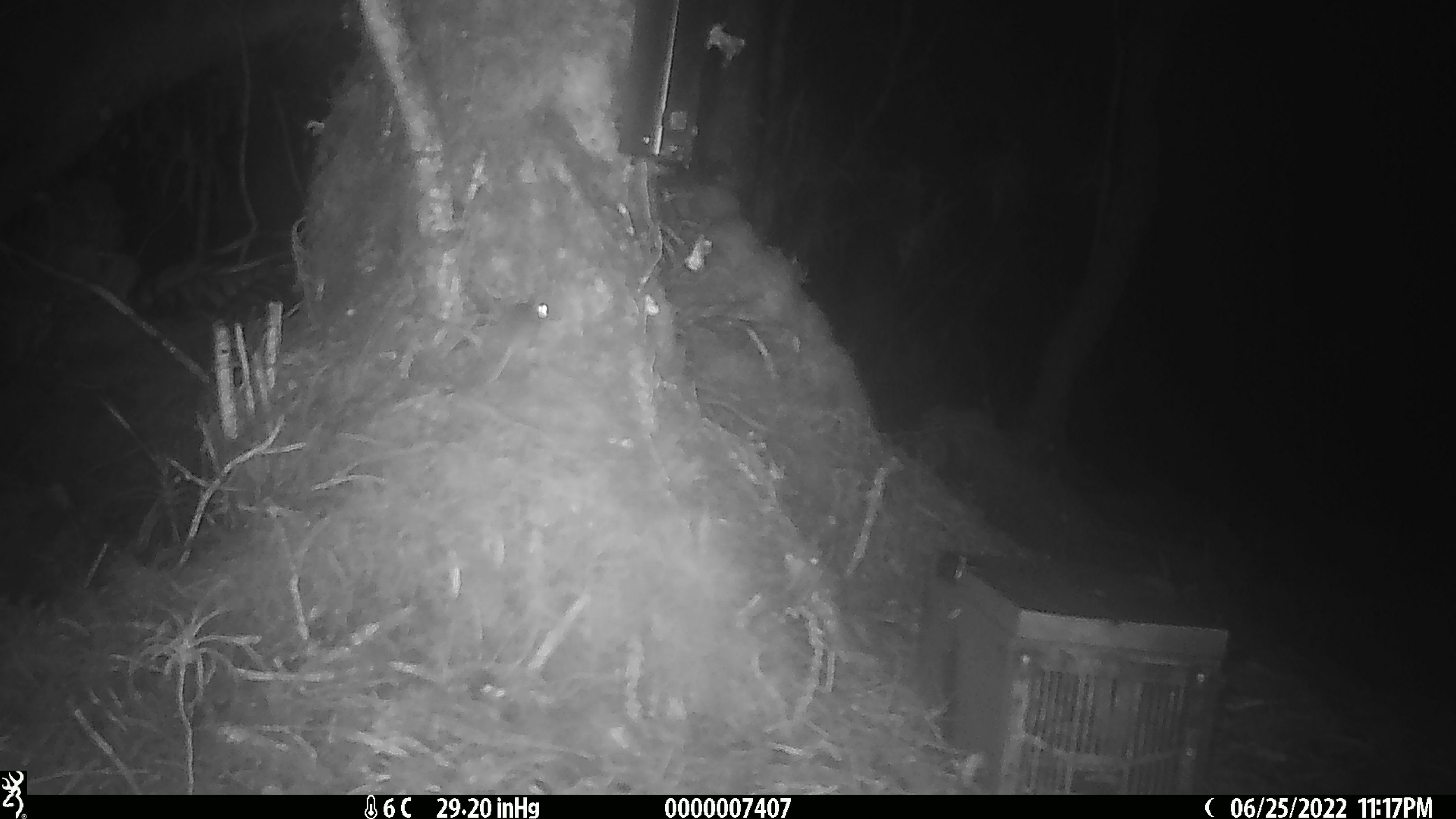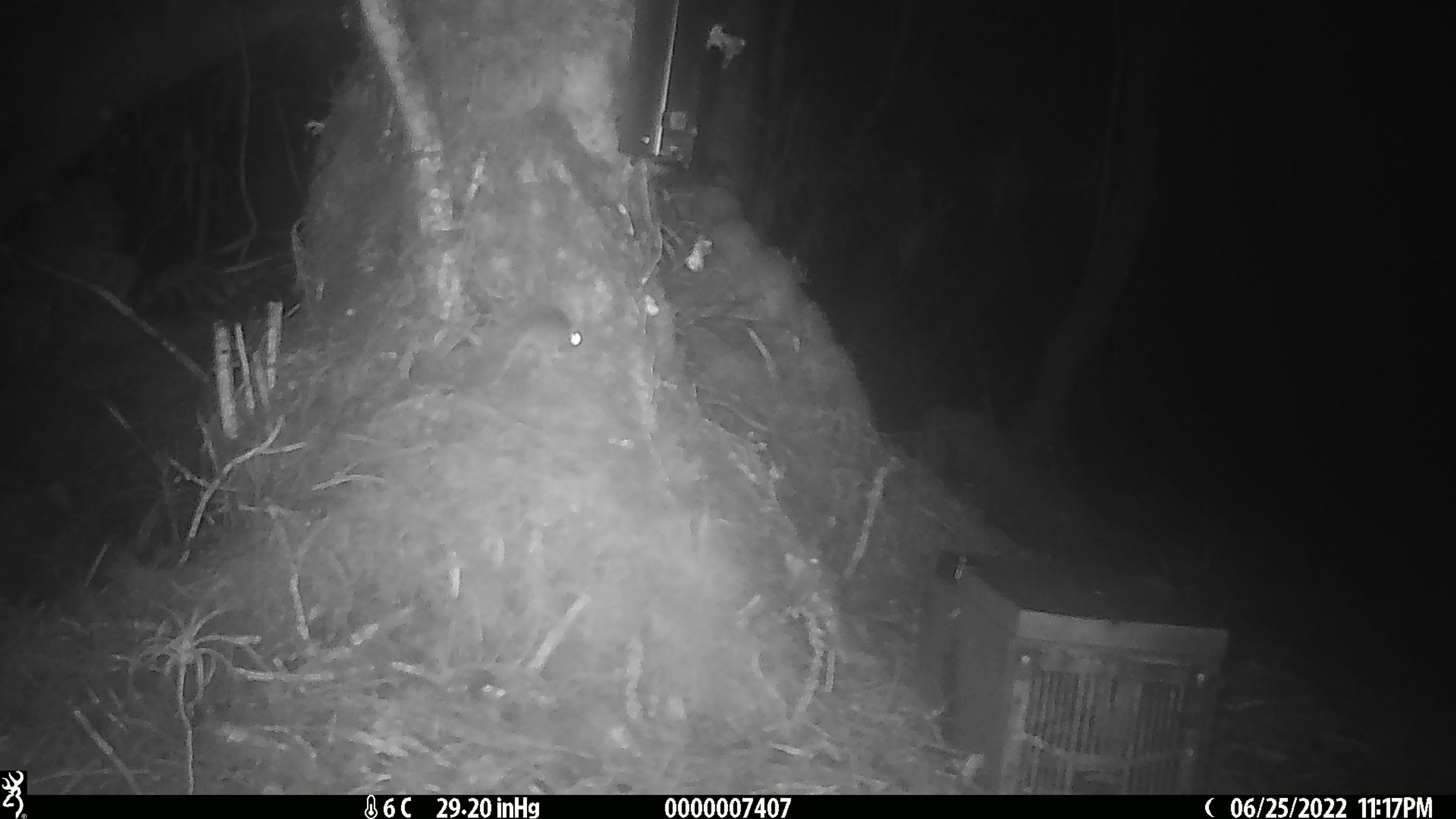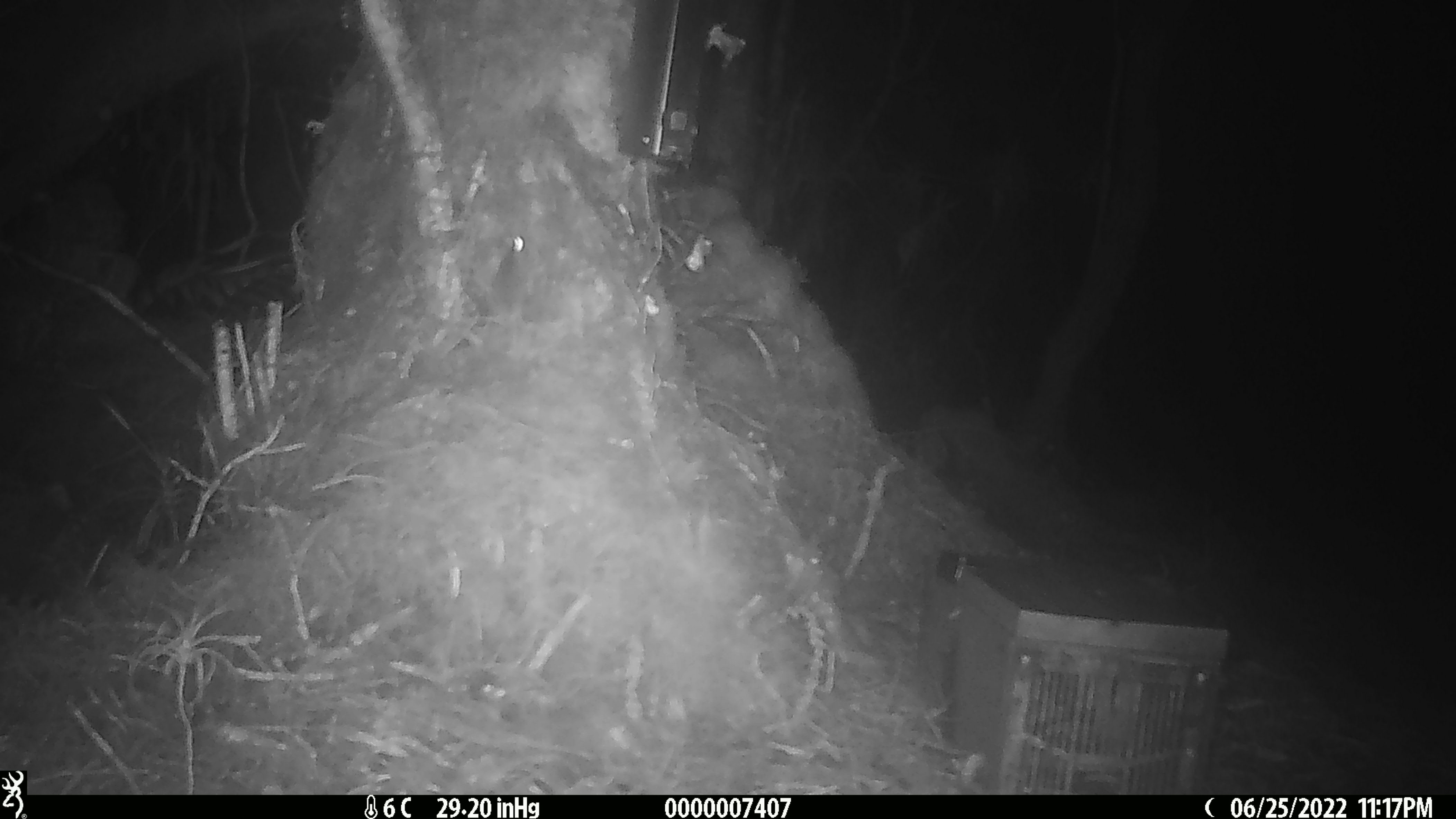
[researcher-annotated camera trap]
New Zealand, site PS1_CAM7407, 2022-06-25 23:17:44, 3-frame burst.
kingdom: Animalia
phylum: Chordata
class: Mammalia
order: Rodentia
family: Muridae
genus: Mus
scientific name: Mus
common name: mouse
Mouse (Mus).